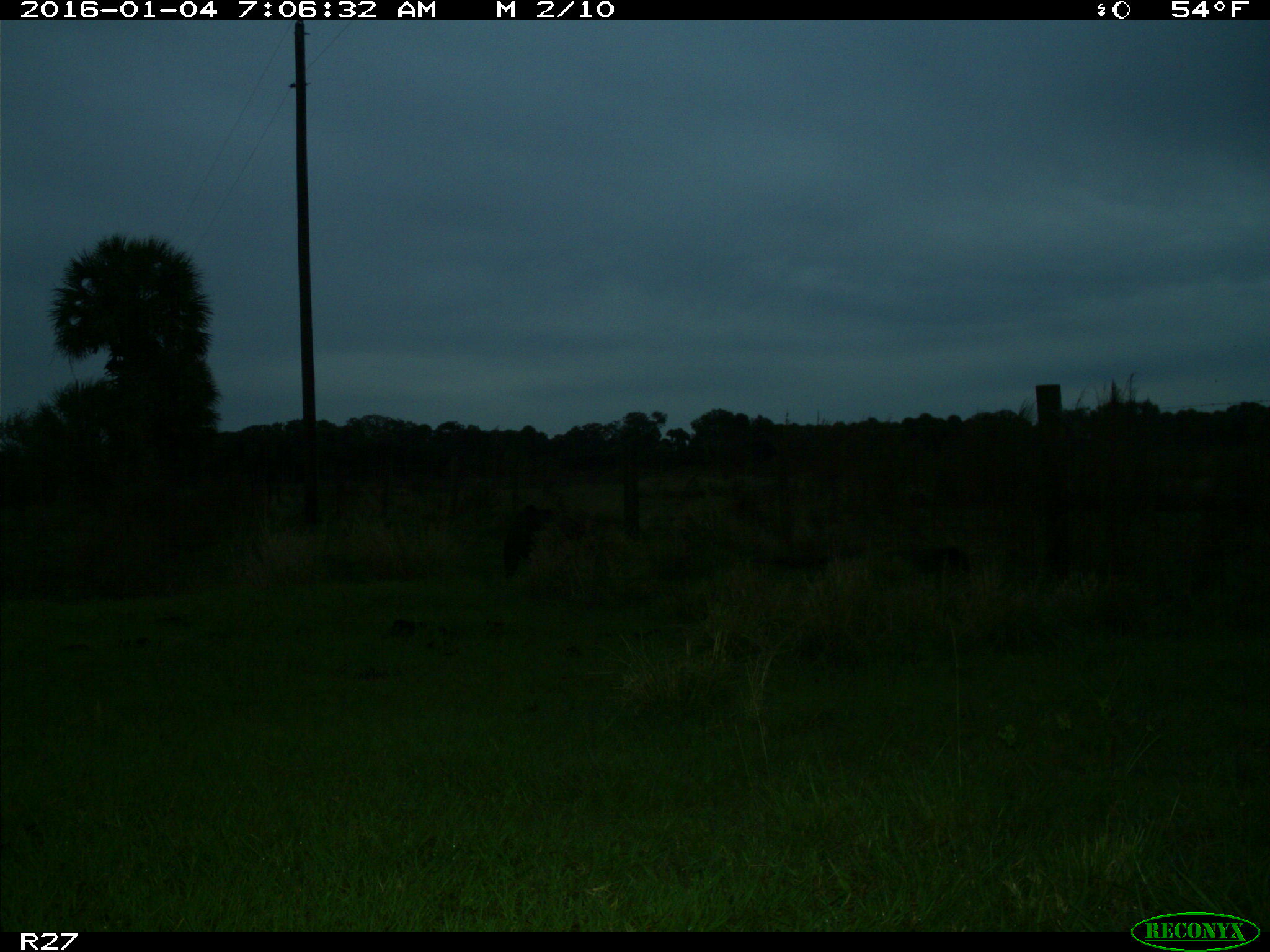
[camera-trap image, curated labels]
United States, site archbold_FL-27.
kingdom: Animalia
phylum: Chordata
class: Mammalia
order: Artiodactyla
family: Suidae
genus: Sus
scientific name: Sus scrofa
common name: wild boar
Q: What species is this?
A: Sus scrofa (wild boar).